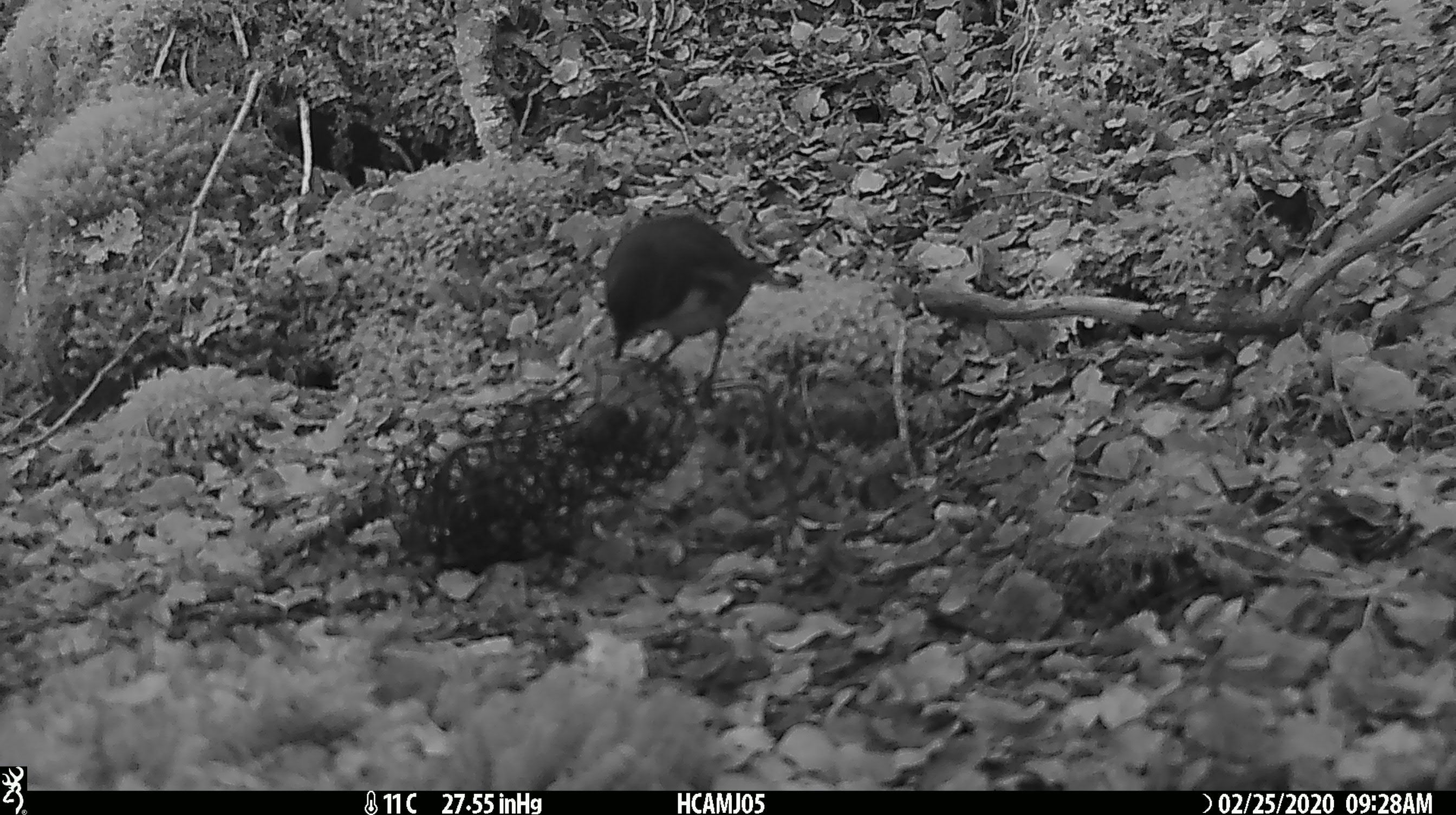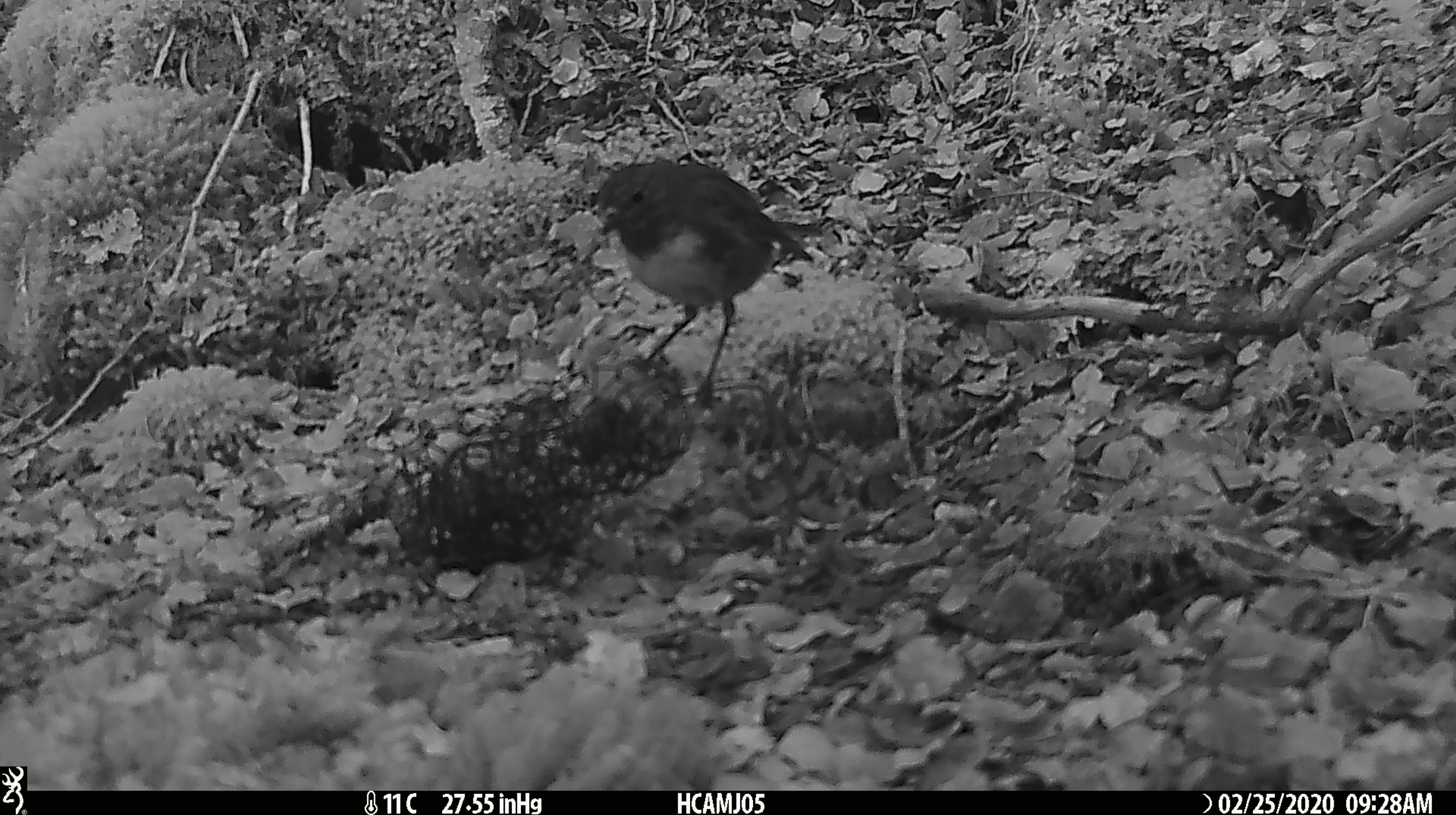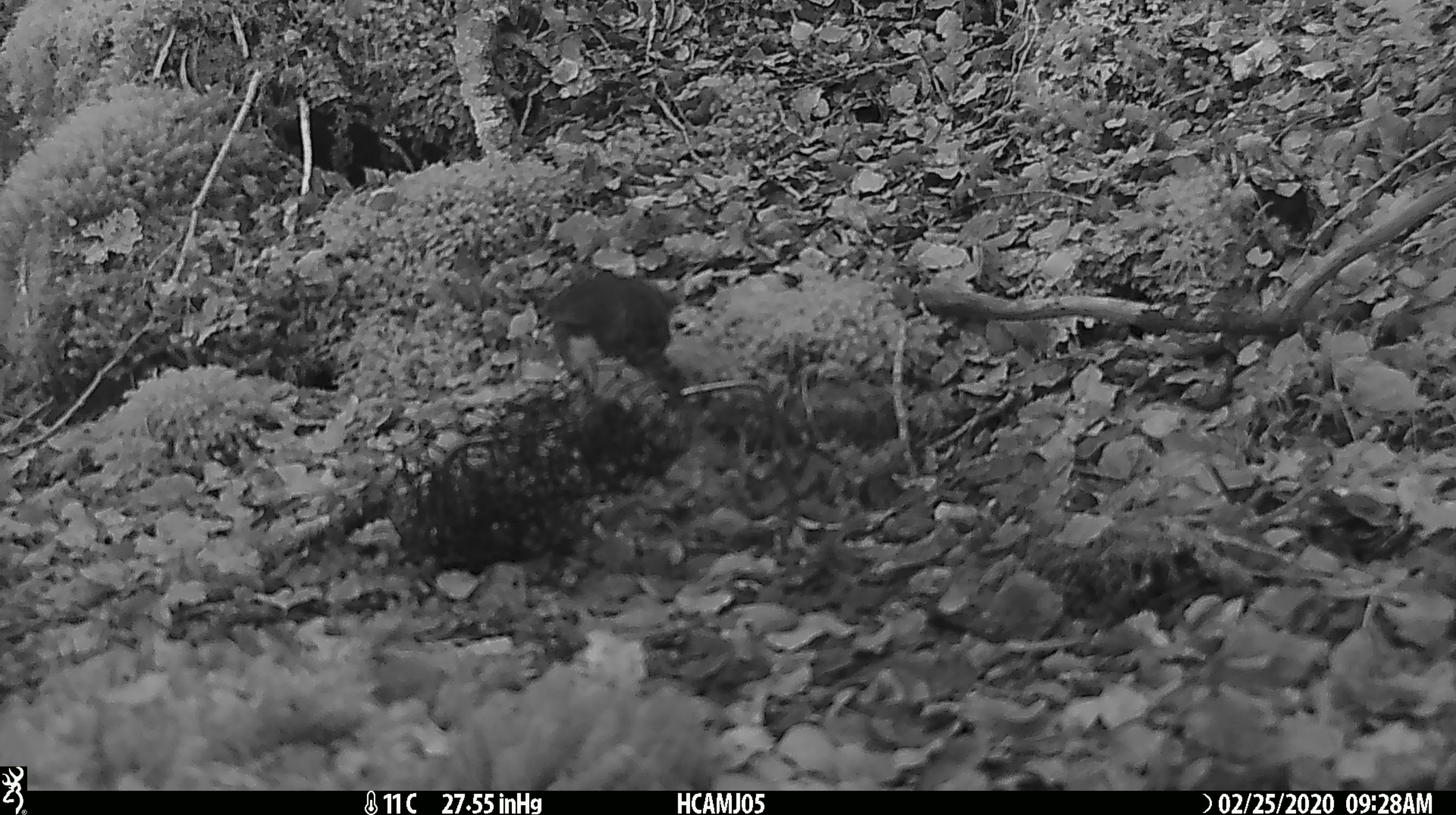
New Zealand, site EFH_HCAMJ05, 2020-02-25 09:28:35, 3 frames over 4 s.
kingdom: Animalia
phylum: Chordata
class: Aves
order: Passeriformes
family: Petroicidae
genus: Petroica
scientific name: Petroica australis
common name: new zealand robin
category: robin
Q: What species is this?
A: Robin (new zealand robin) (Petroica australis).